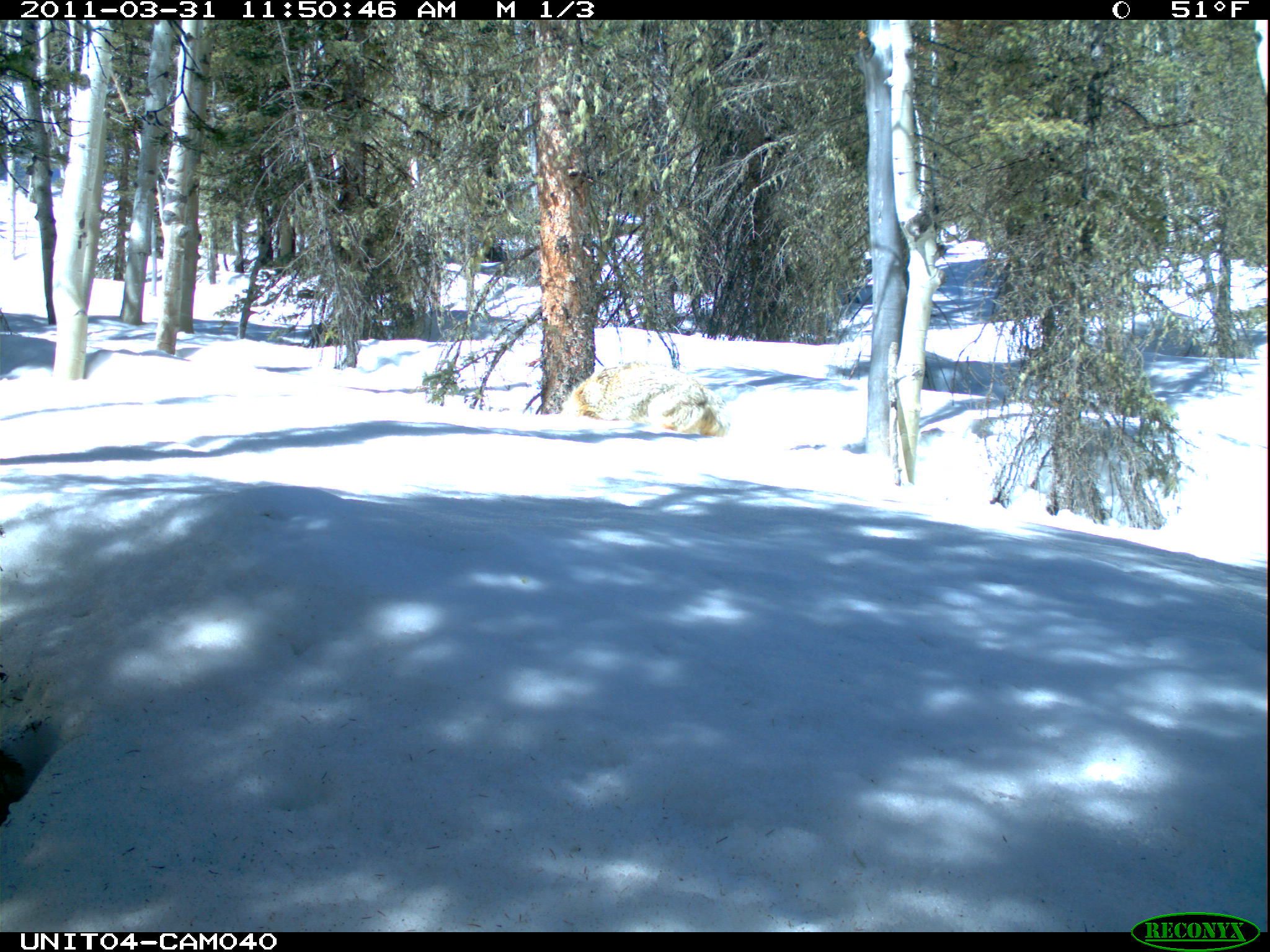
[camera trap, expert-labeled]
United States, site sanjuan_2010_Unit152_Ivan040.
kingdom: Animalia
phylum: Chordata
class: Mammalia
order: Carnivora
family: Canidae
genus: Canis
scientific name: Canis latrans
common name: coyote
Canis latrans (coyote).